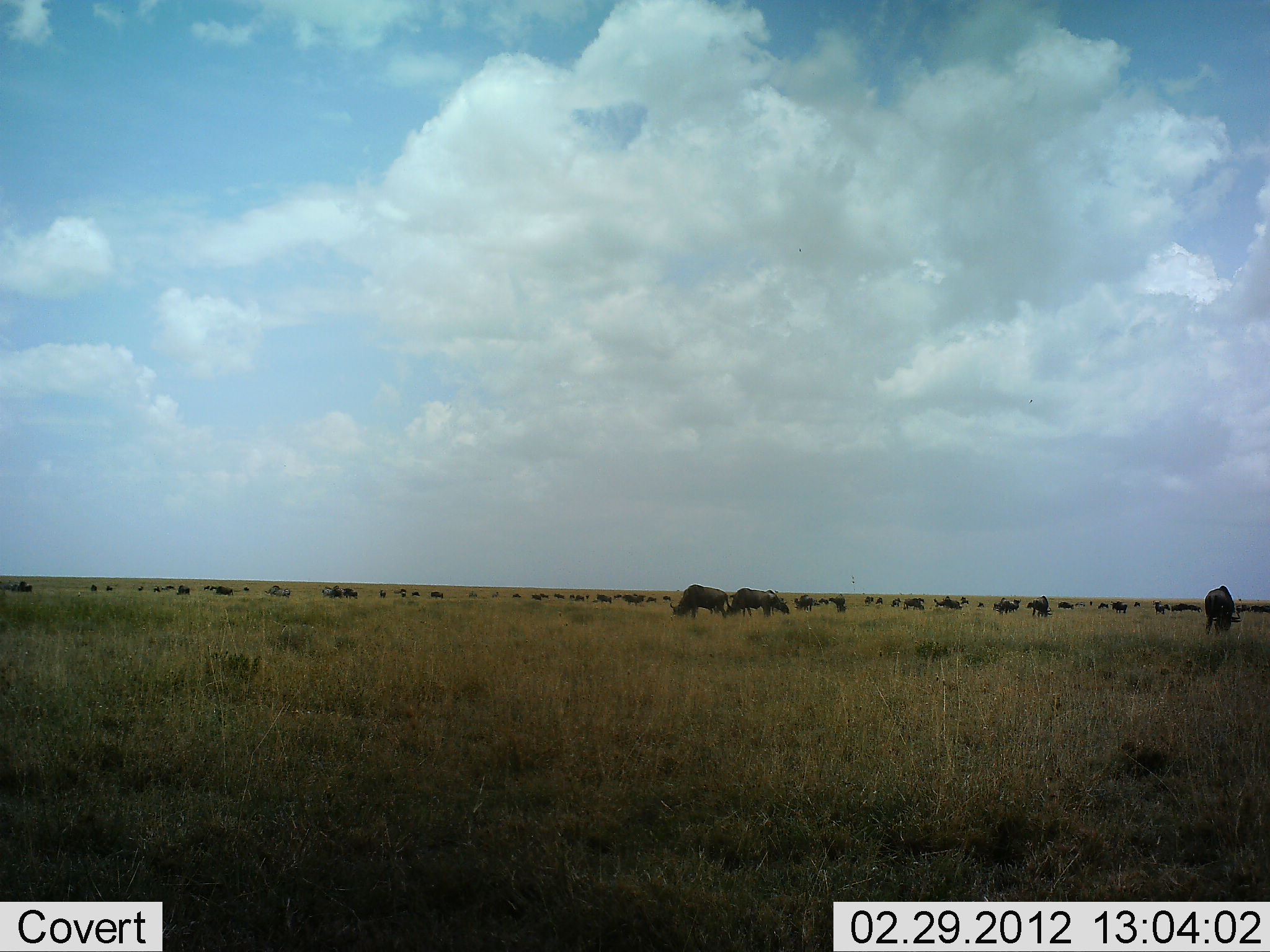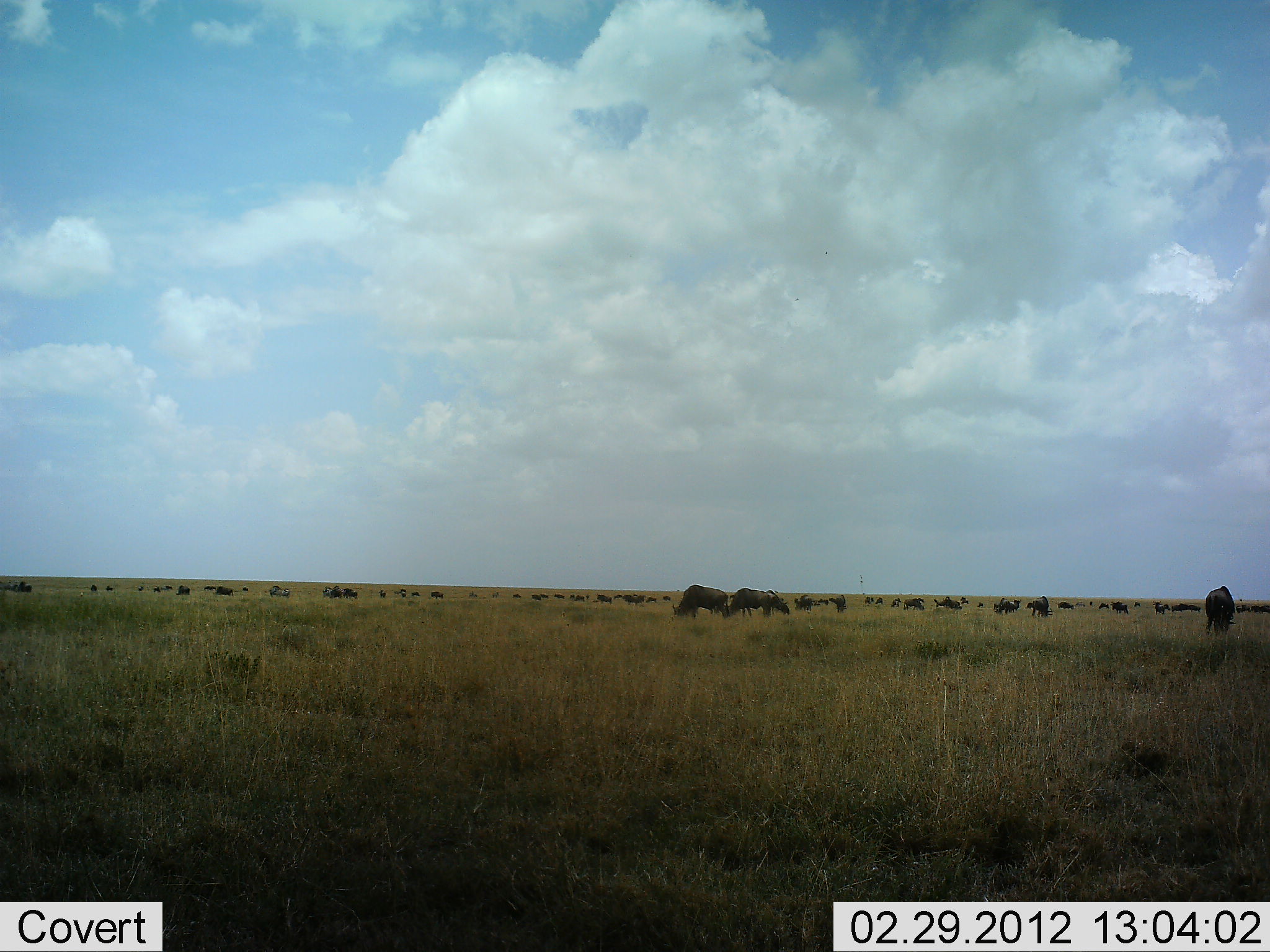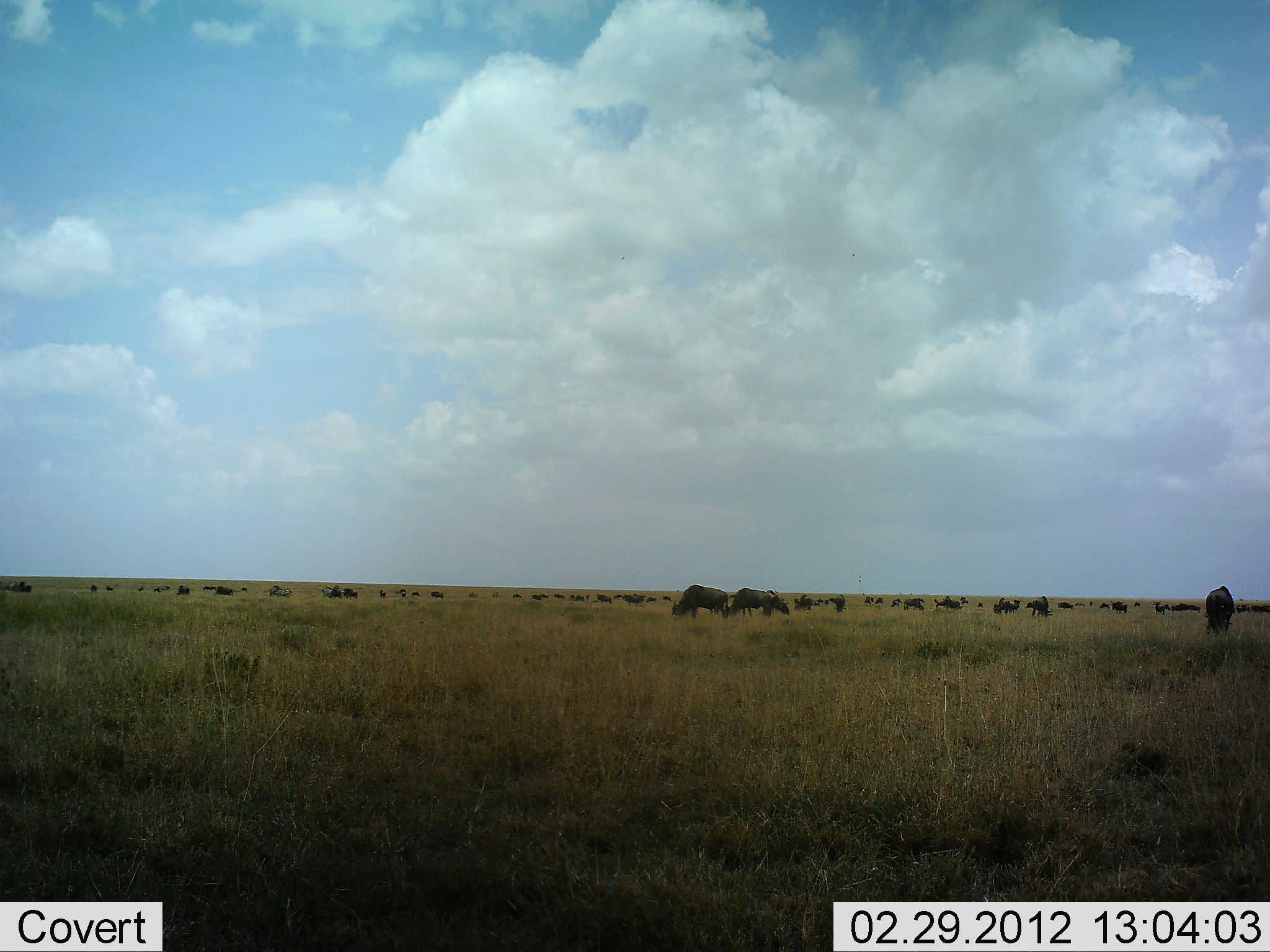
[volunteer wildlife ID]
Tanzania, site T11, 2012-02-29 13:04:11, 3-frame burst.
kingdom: Animalia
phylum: Chordata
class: Mammalia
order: Artiodactyla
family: Bovidae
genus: Connochaetes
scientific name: Connochaetes taurinus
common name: blue wildebeest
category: wildebeest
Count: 11-50.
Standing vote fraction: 41%.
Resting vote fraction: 6%.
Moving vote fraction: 18%.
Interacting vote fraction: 12%.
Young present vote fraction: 0%.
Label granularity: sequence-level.